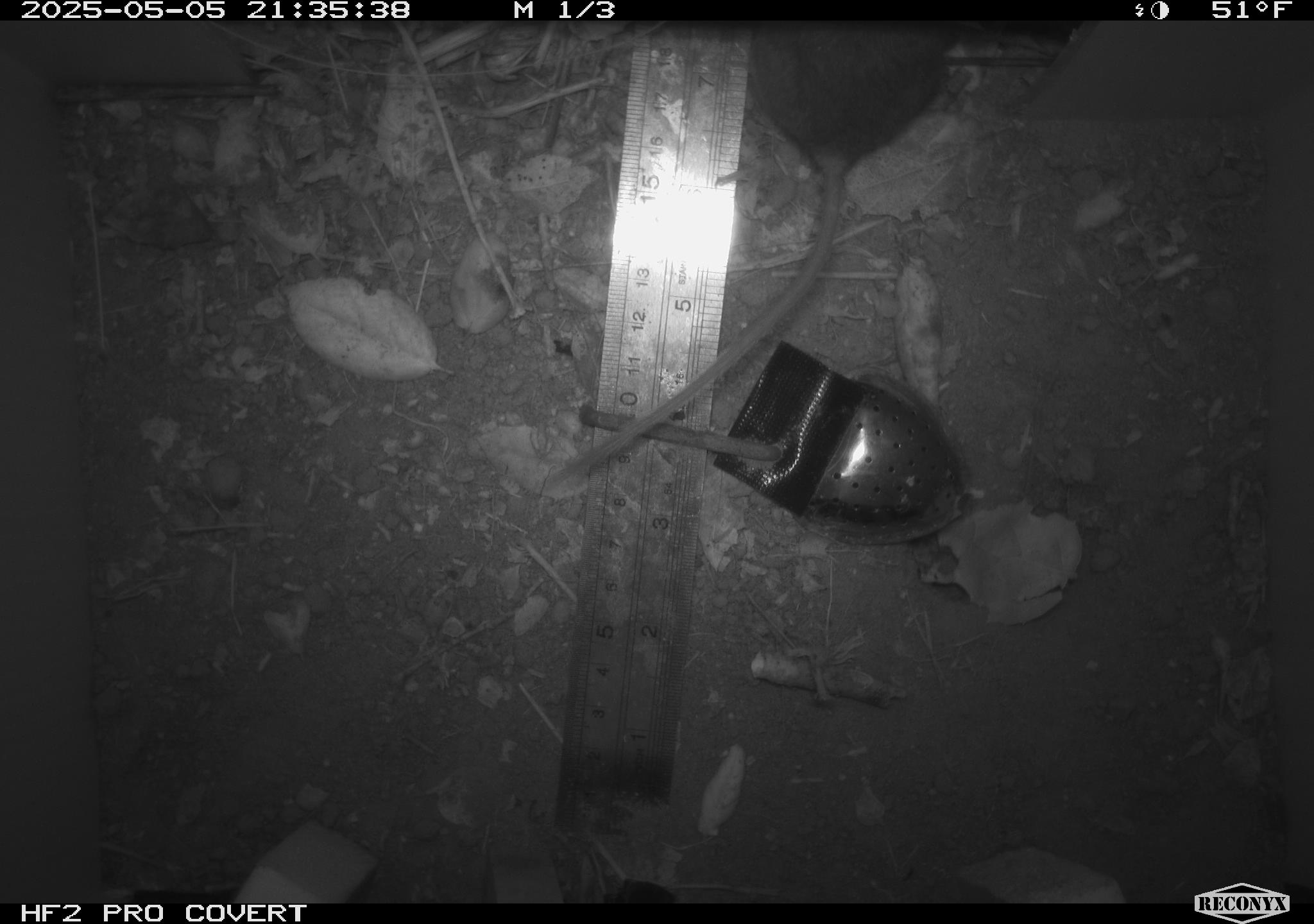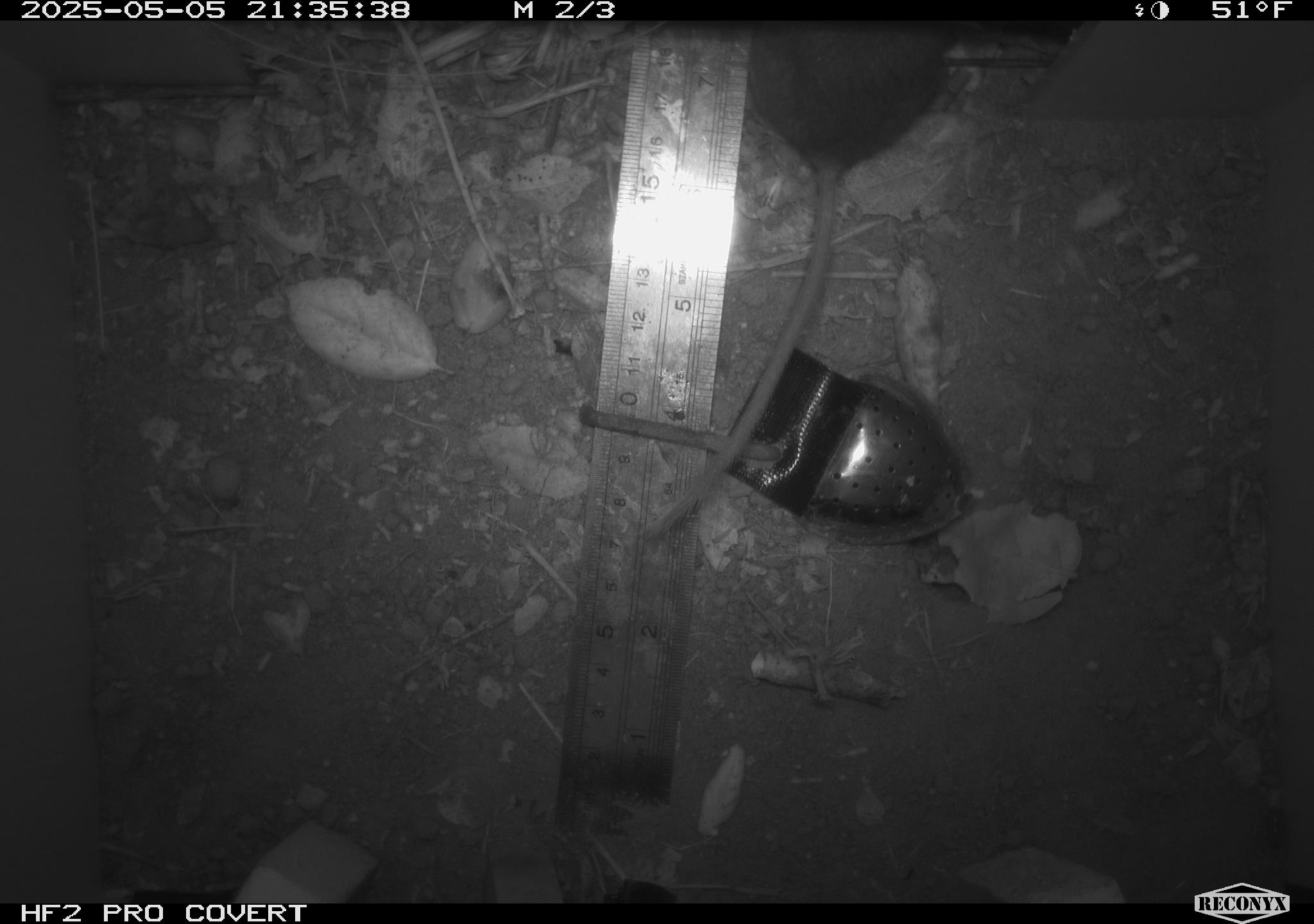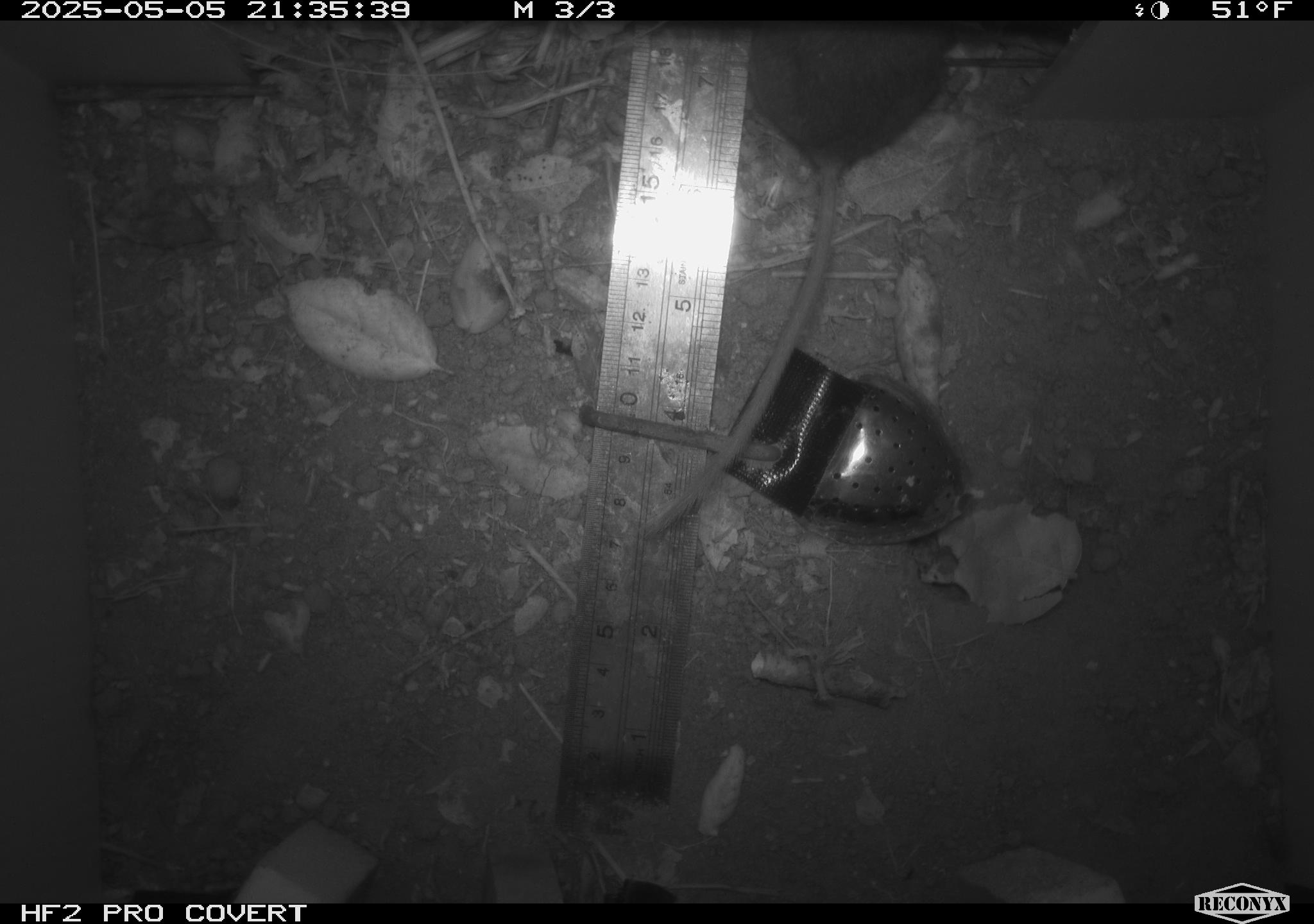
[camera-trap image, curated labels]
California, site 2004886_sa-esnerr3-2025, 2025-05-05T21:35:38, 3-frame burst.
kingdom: Animalia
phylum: Chordata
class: Mammalia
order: Rodentia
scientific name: Rodentia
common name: rodent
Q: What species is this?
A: Rodent (Rodentia).